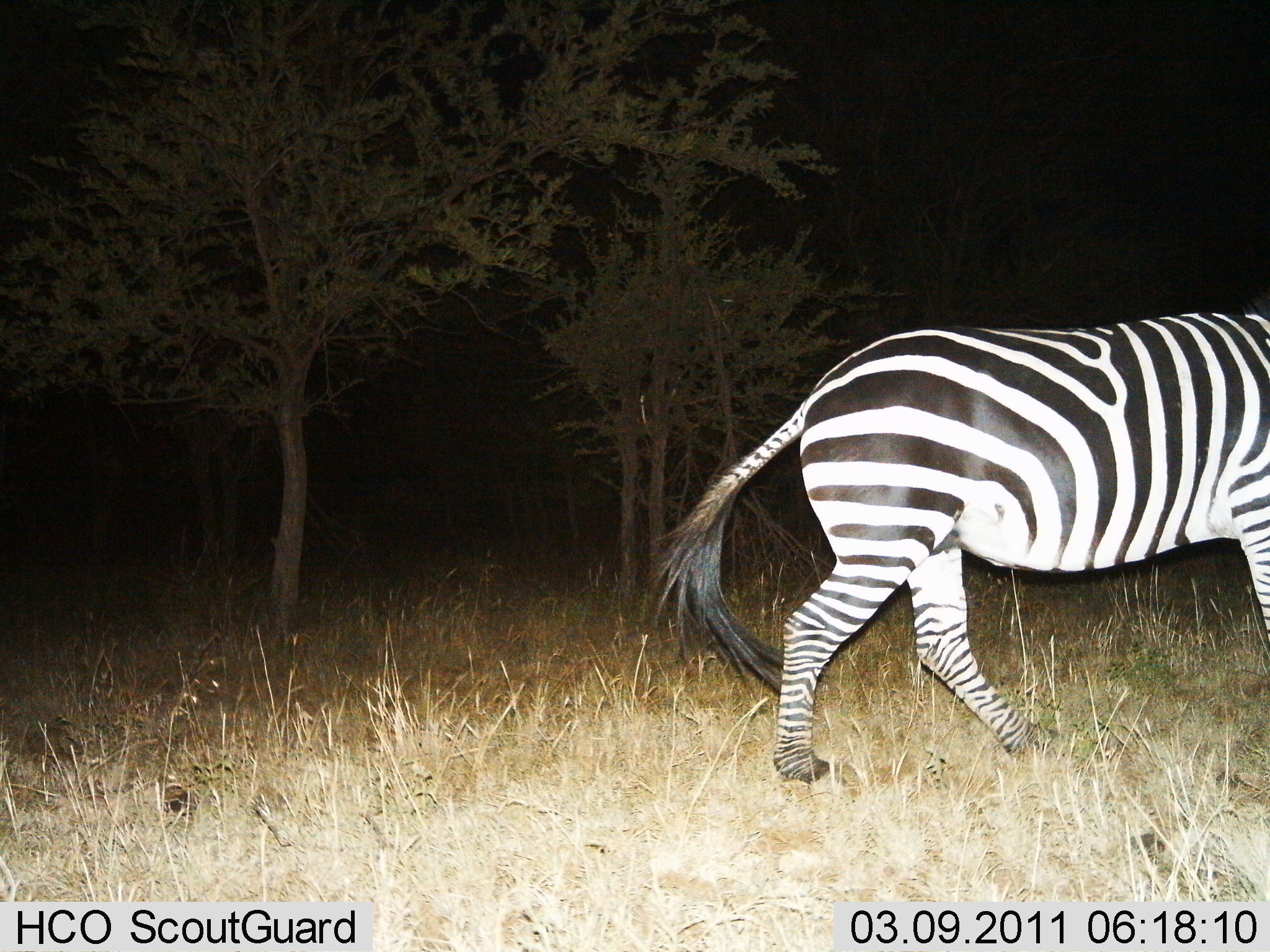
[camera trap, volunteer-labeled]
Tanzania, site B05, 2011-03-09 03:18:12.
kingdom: Animalia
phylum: Chordata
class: Mammalia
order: Perissodactyla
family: Equidae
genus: Equus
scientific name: Equus quagga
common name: plains zebra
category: zebra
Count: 1.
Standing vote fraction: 8%.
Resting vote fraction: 0%.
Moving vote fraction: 92%.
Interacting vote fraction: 0%.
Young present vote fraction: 0%.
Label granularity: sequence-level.